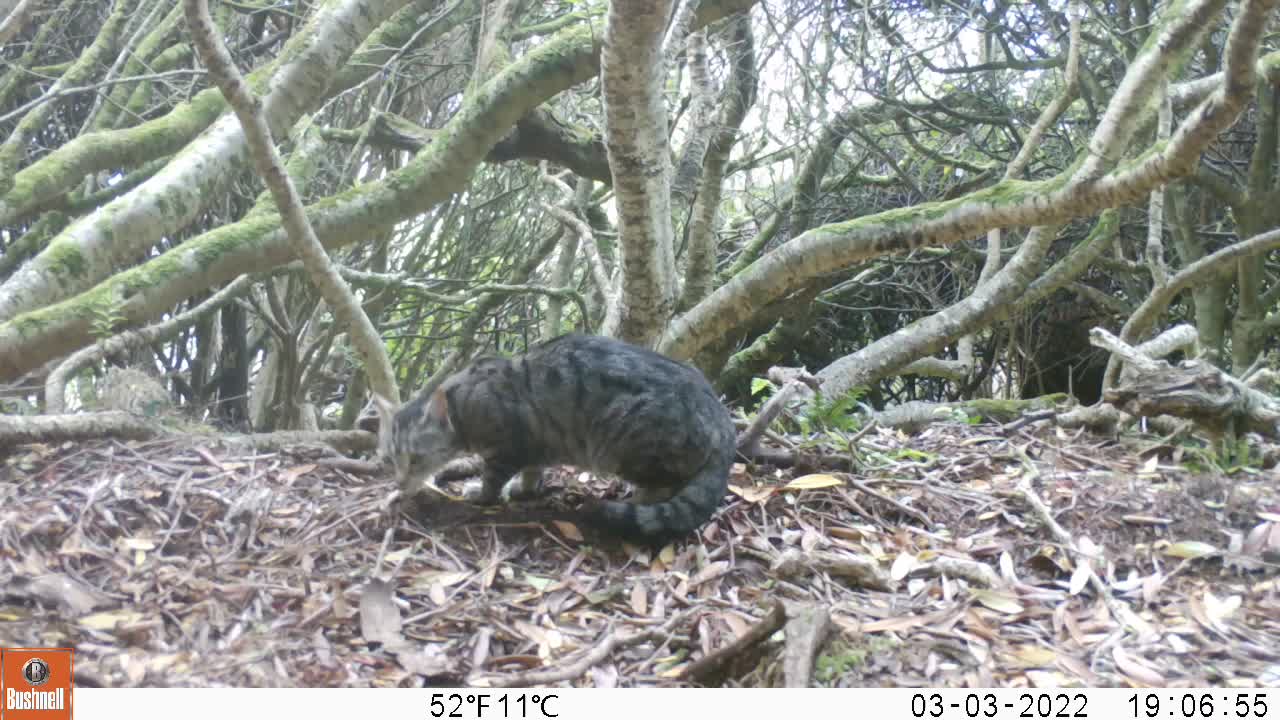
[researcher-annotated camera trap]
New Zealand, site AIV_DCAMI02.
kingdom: Animalia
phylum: Chordata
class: Mammalia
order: Carnivora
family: Felidae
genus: Felis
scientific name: Felis catus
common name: domestic cat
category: cat